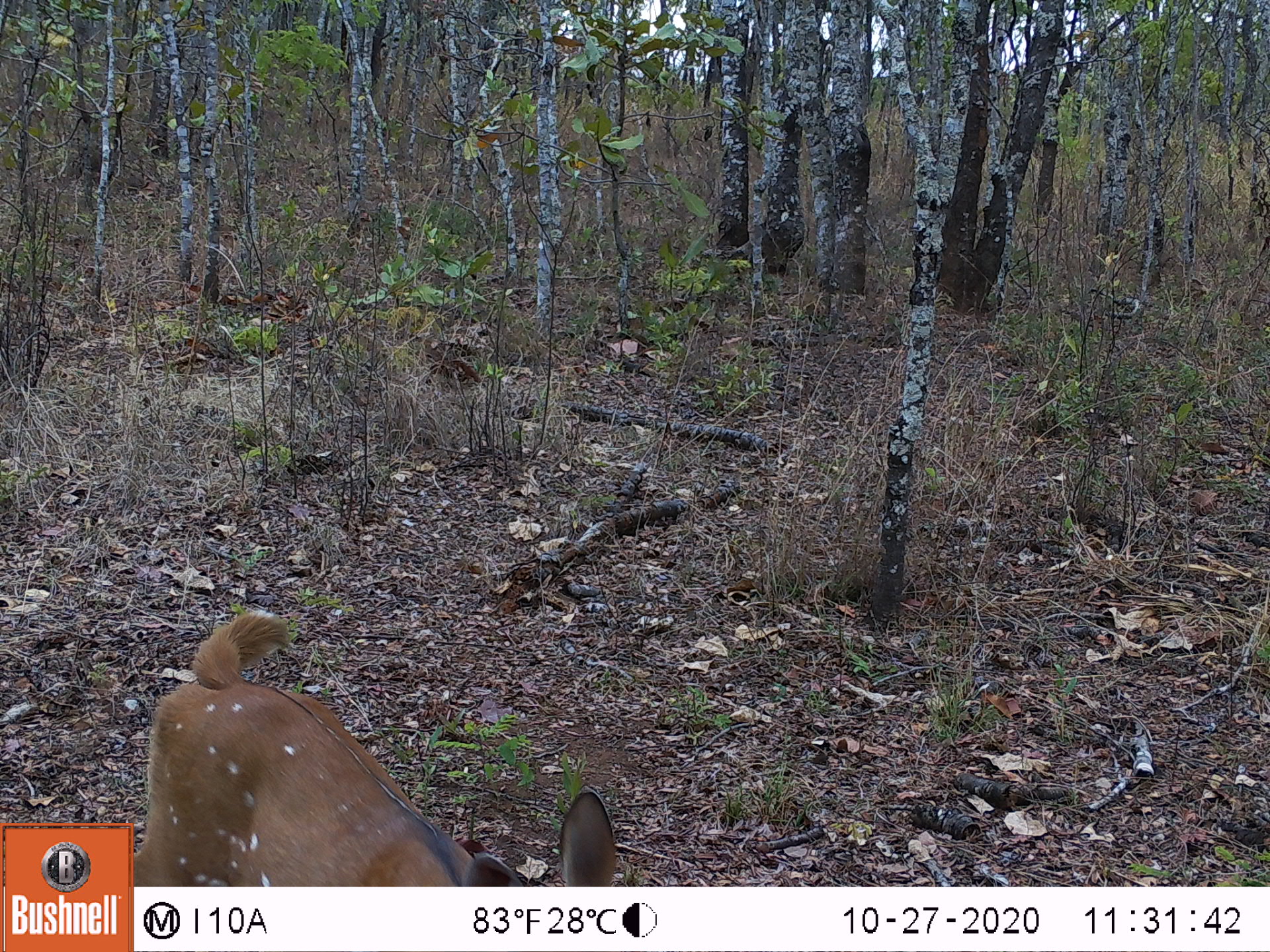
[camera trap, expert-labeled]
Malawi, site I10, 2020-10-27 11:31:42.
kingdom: Animalia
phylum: Chordata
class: Mammalia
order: Artiodactyla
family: Bovidae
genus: Tragelaphus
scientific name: Tragelaphus sylvaticus sylvaticus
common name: cape bushbuck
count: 1